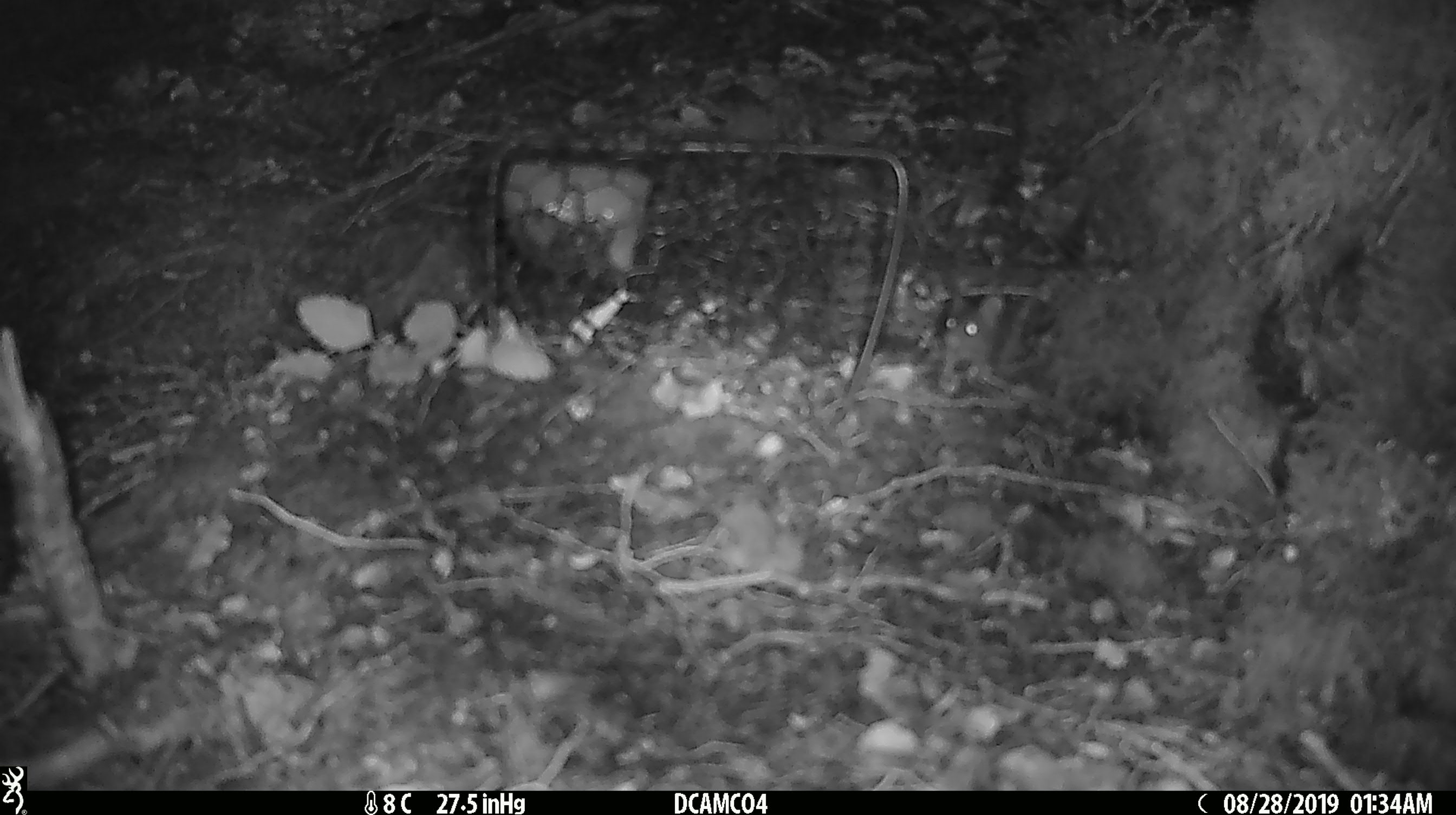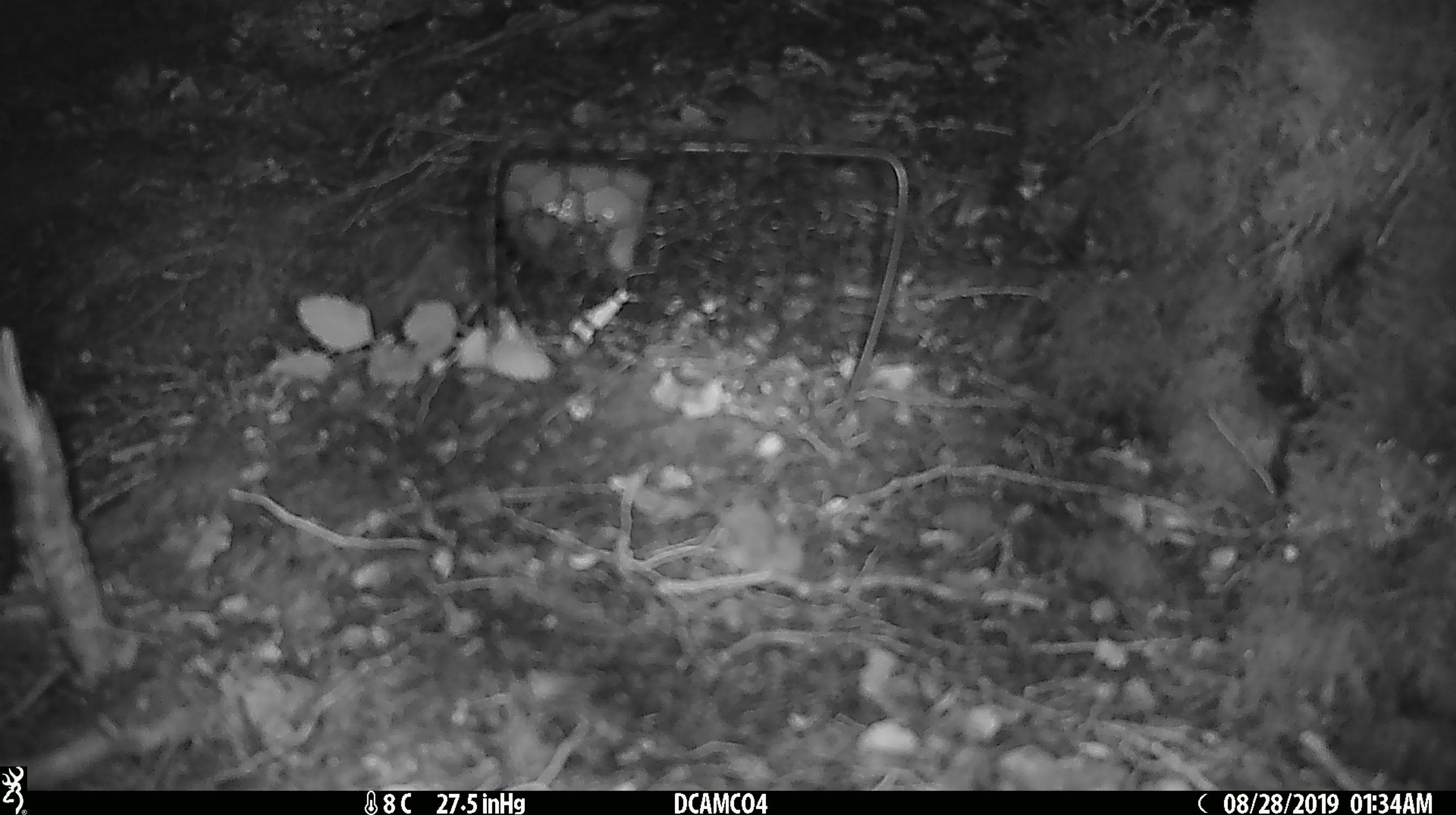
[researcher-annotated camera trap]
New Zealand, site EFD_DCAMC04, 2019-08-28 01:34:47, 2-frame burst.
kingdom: Animalia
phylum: Chordata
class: Mammalia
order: Rodentia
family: Muridae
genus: Mus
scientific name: Mus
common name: mouse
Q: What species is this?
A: Mouse (Mus).